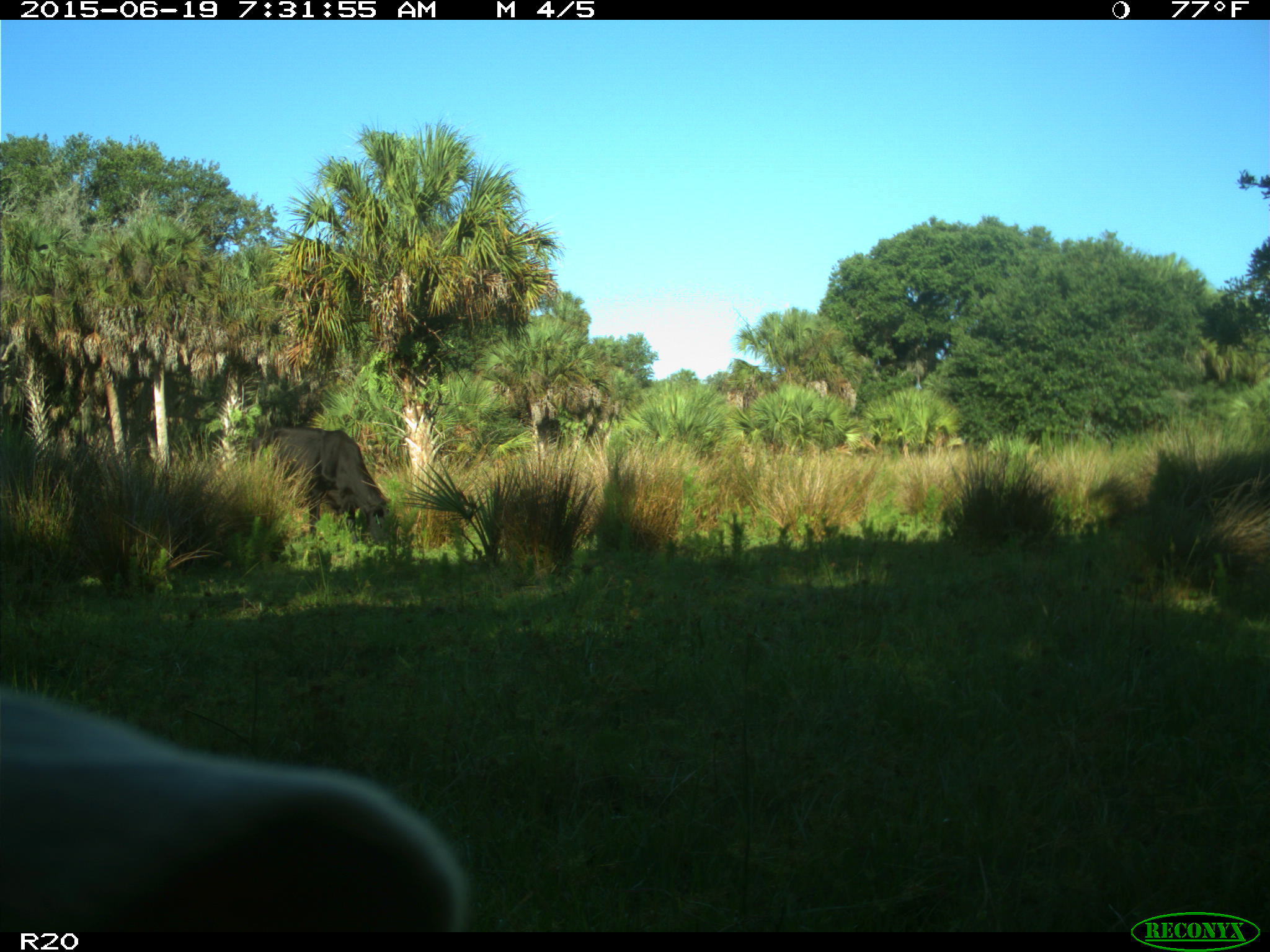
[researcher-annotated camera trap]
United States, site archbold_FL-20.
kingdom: Animalia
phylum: Chordata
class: Mammalia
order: Artiodactyla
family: Bovidae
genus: Bos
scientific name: Bos taurus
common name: domestic cow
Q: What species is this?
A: Bos taurus (domestic cow).